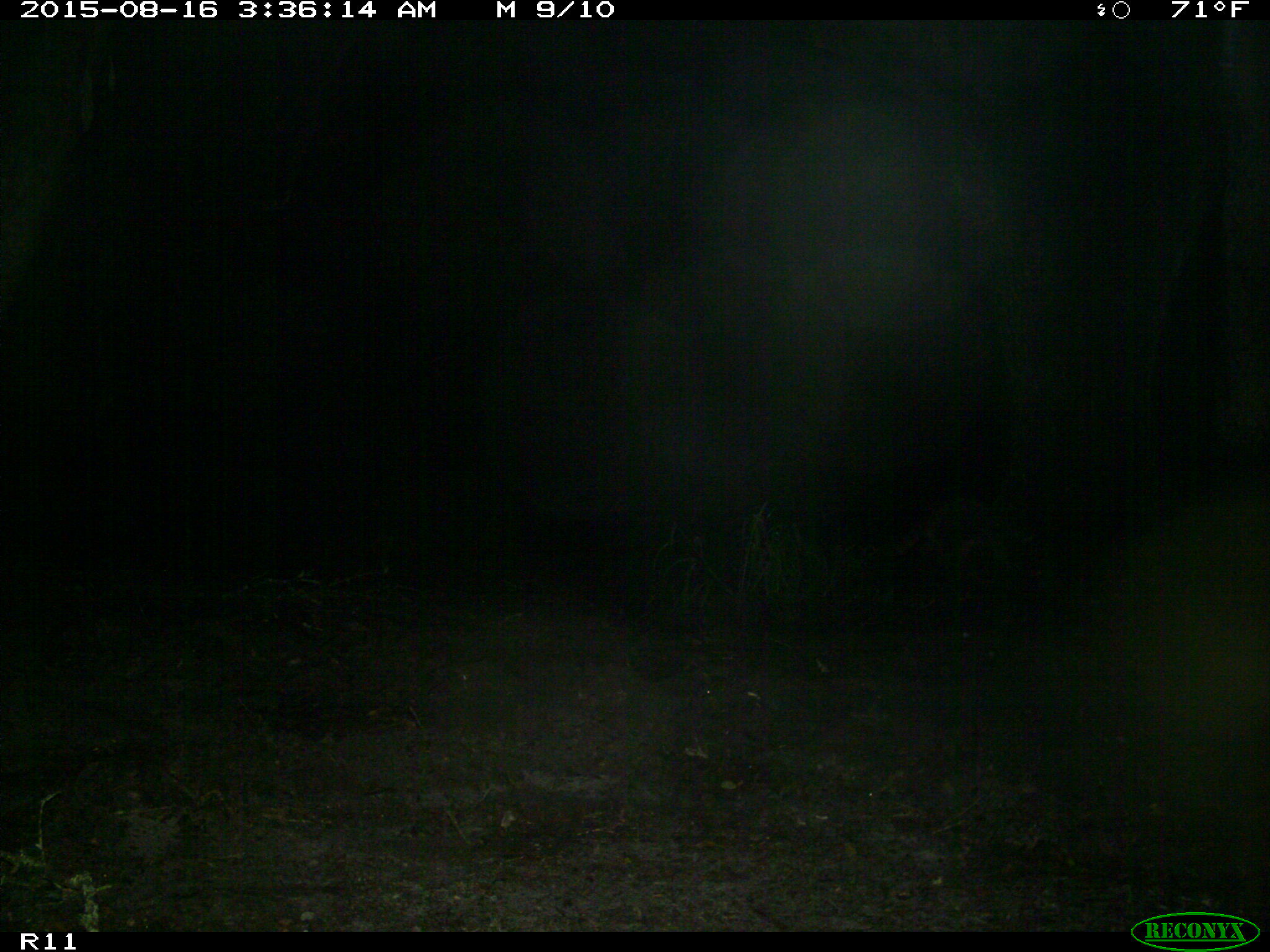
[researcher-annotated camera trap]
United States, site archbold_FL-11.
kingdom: Animalia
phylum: Chordata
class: Mammalia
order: Carnivora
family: Procyonidae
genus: Procyon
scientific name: Procyon lotor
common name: common raccoon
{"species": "Procyon lotor (common raccoon)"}